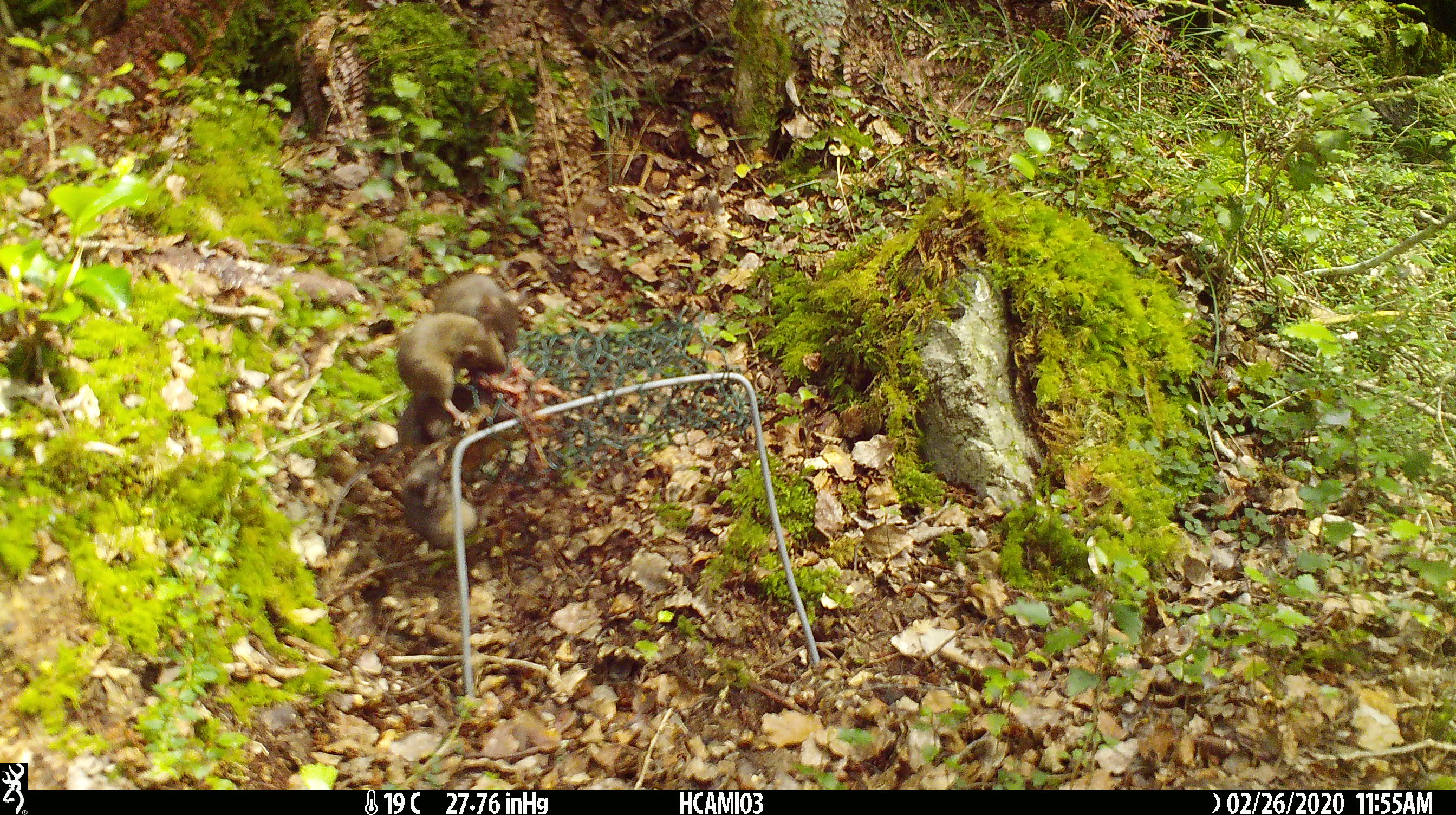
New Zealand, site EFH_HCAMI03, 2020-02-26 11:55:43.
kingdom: Animalia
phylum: Chordata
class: Mammalia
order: Rodentia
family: Muridae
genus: Mus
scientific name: Mus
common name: mouse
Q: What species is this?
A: Mouse (Mus).